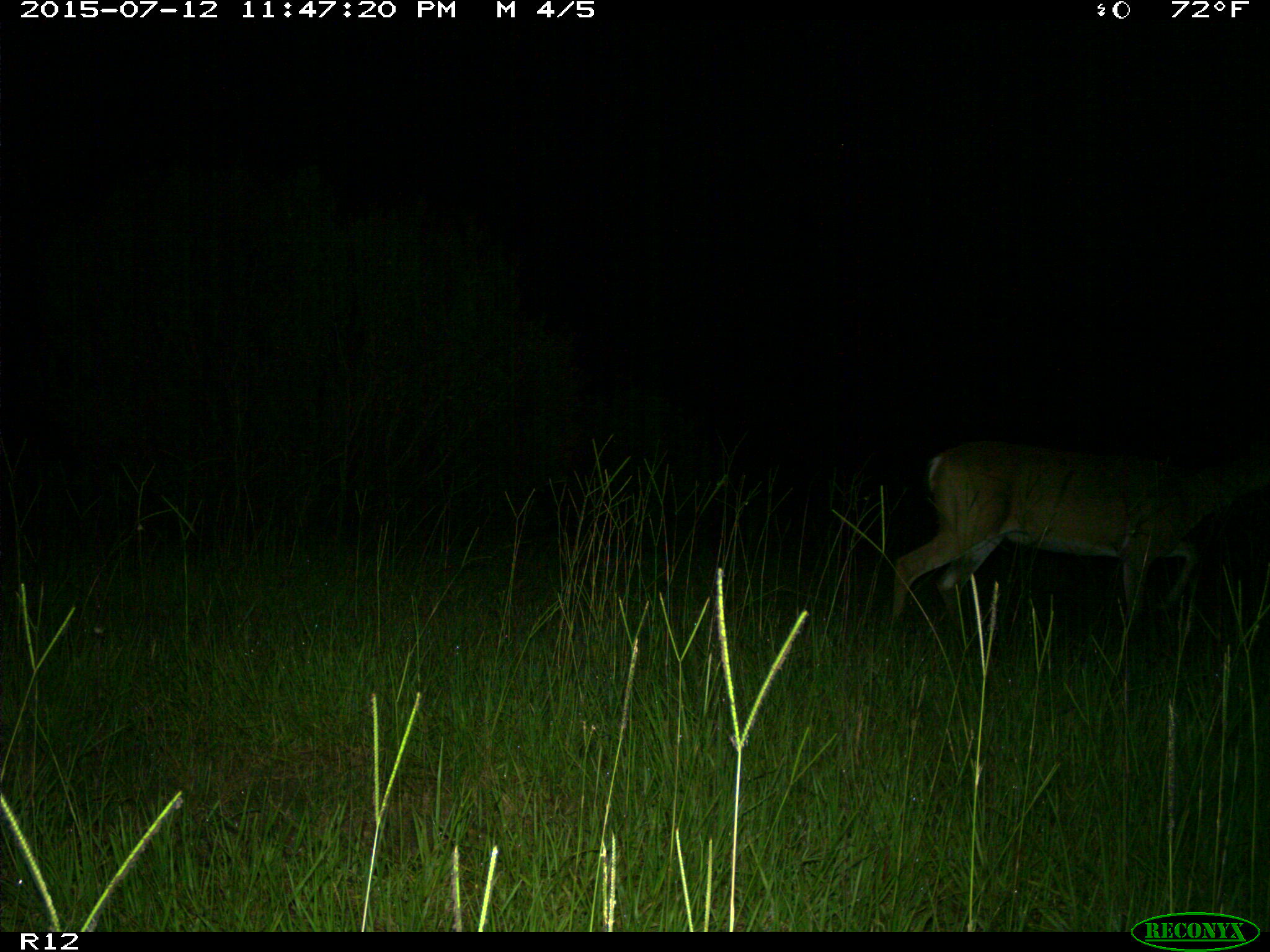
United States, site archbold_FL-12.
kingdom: Animalia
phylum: Chordata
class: Mammalia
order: Artiodactyla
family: Cervidae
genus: Odocoileus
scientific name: Odocoileus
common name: deer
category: unidentified deer